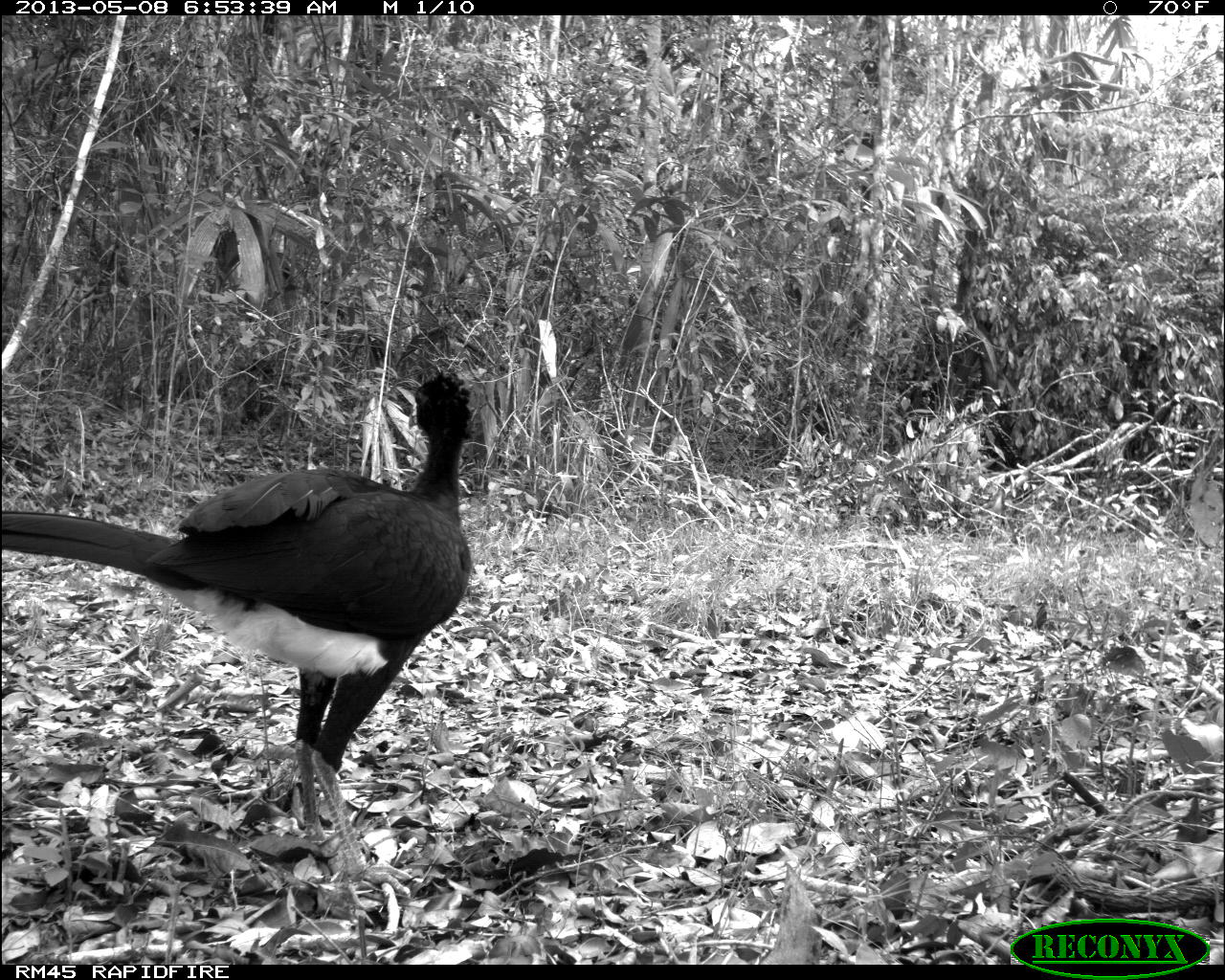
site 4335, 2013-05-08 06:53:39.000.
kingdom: Animalia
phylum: Chordata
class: Aves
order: Galliformes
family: Cracidae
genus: Crax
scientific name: Crax rubra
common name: great curassow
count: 1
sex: male